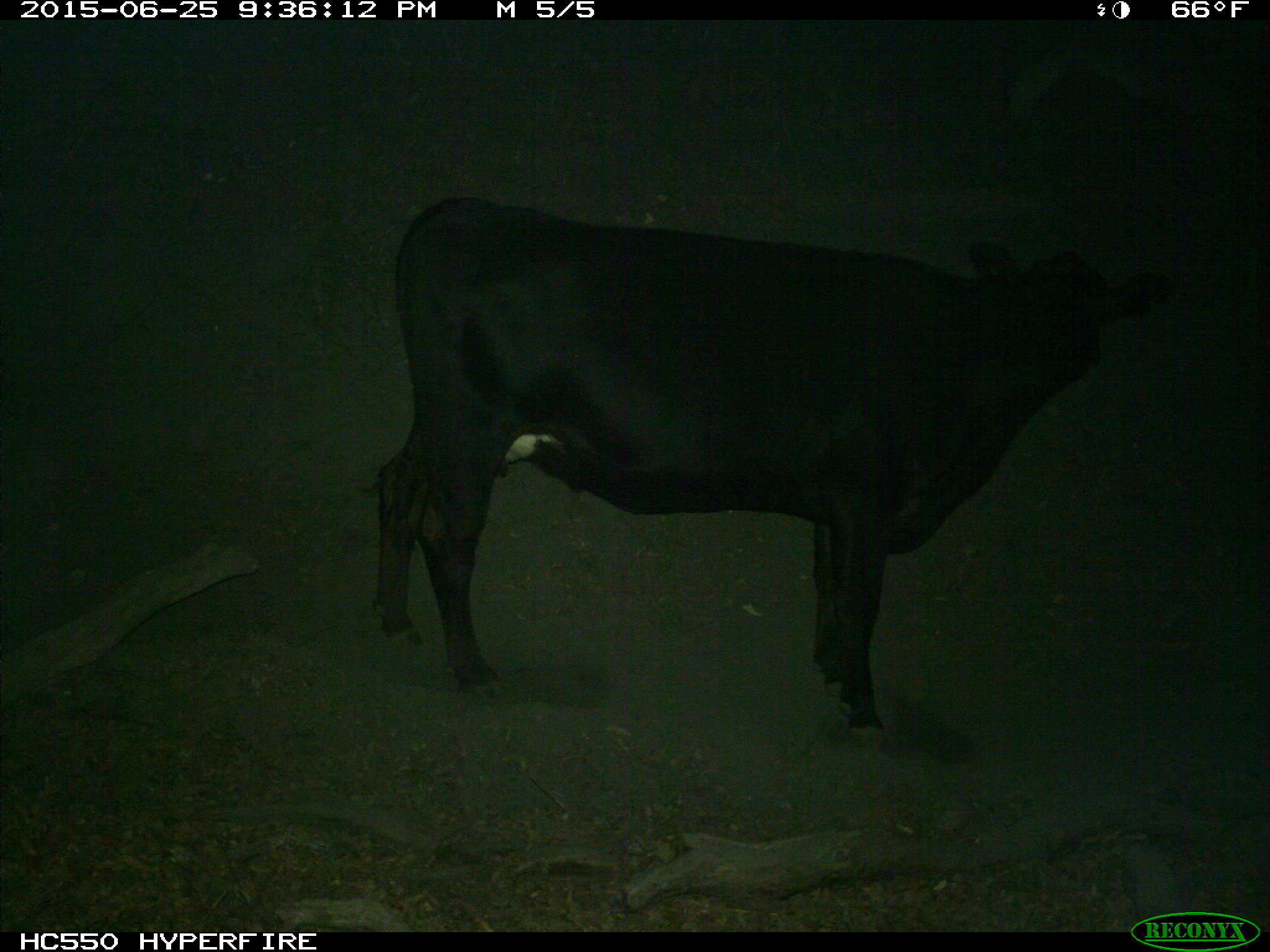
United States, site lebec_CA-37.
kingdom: Animalia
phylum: Chordata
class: Mammalia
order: Artiodactyla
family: Bovidae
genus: Bos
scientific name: Bos taurus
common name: domestic cow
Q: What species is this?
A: Bos taurus (domestic cow).